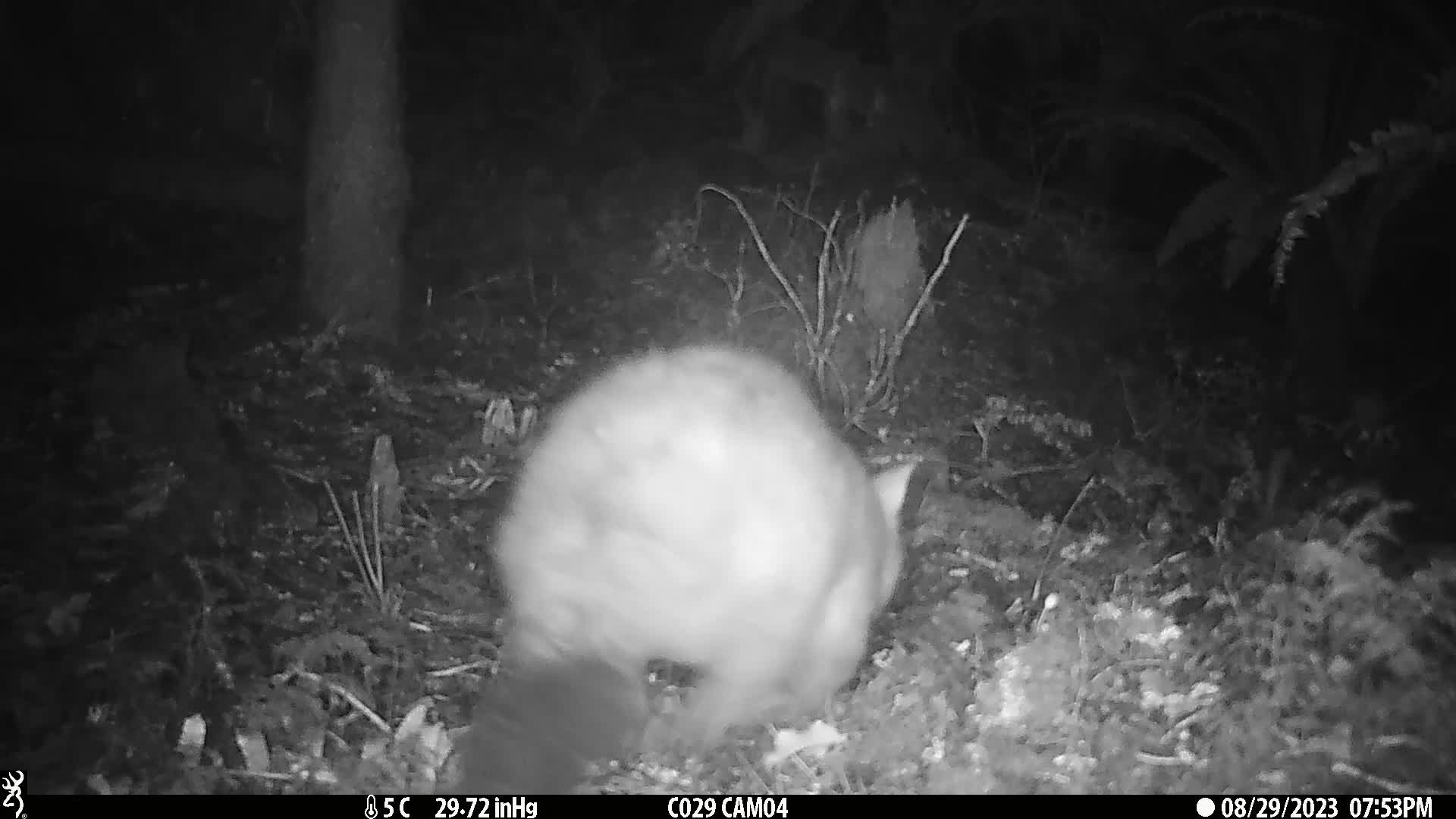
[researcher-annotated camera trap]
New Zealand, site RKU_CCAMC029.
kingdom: Animalia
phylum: Chordata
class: Mammalia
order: Diprotodontia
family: Phalangeridae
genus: Trichosurus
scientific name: Trichosurus vulpecula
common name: common brushtail possum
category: possum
Possum (common brushtail possum) (Trichosurus vulpecula).